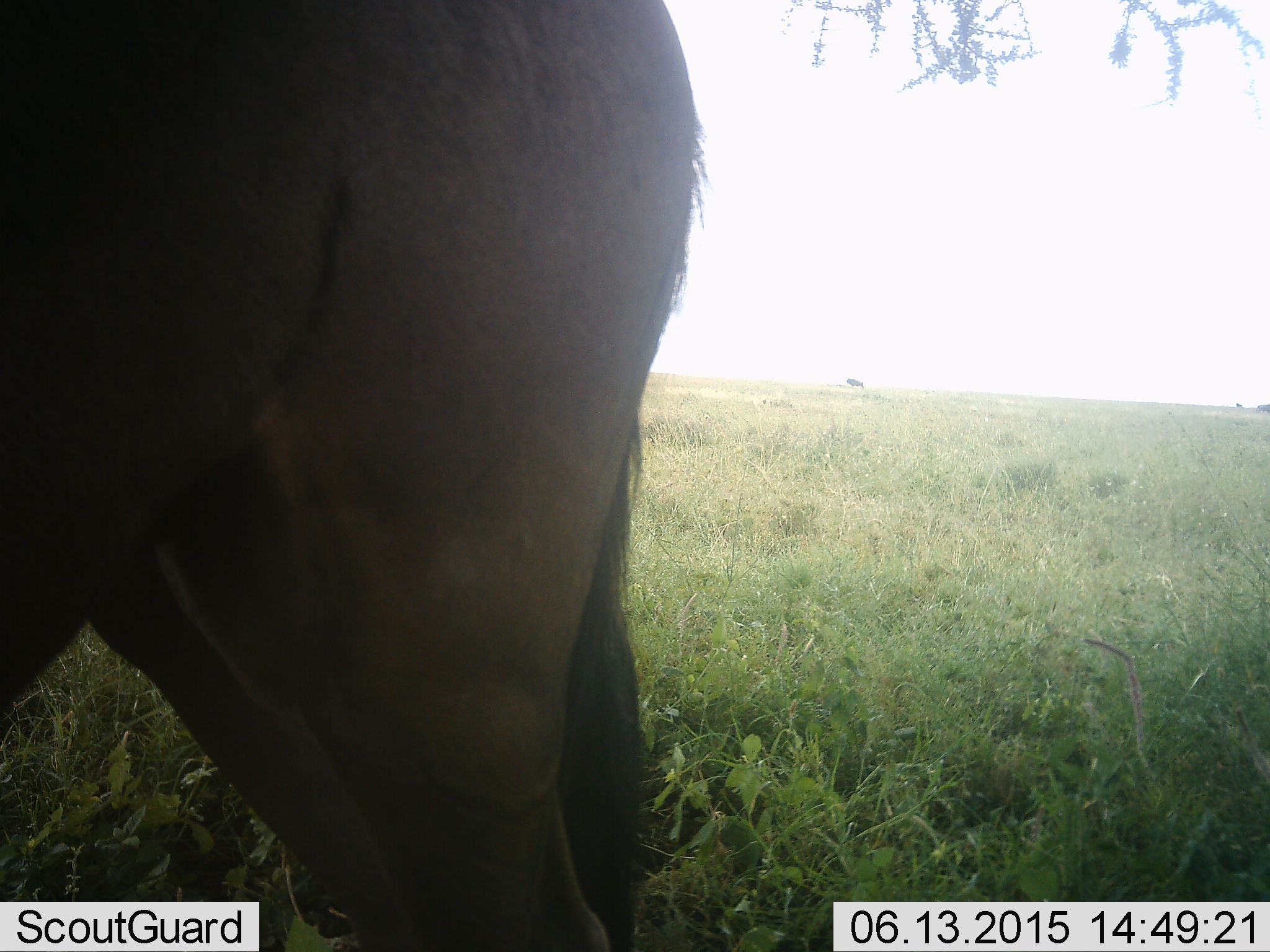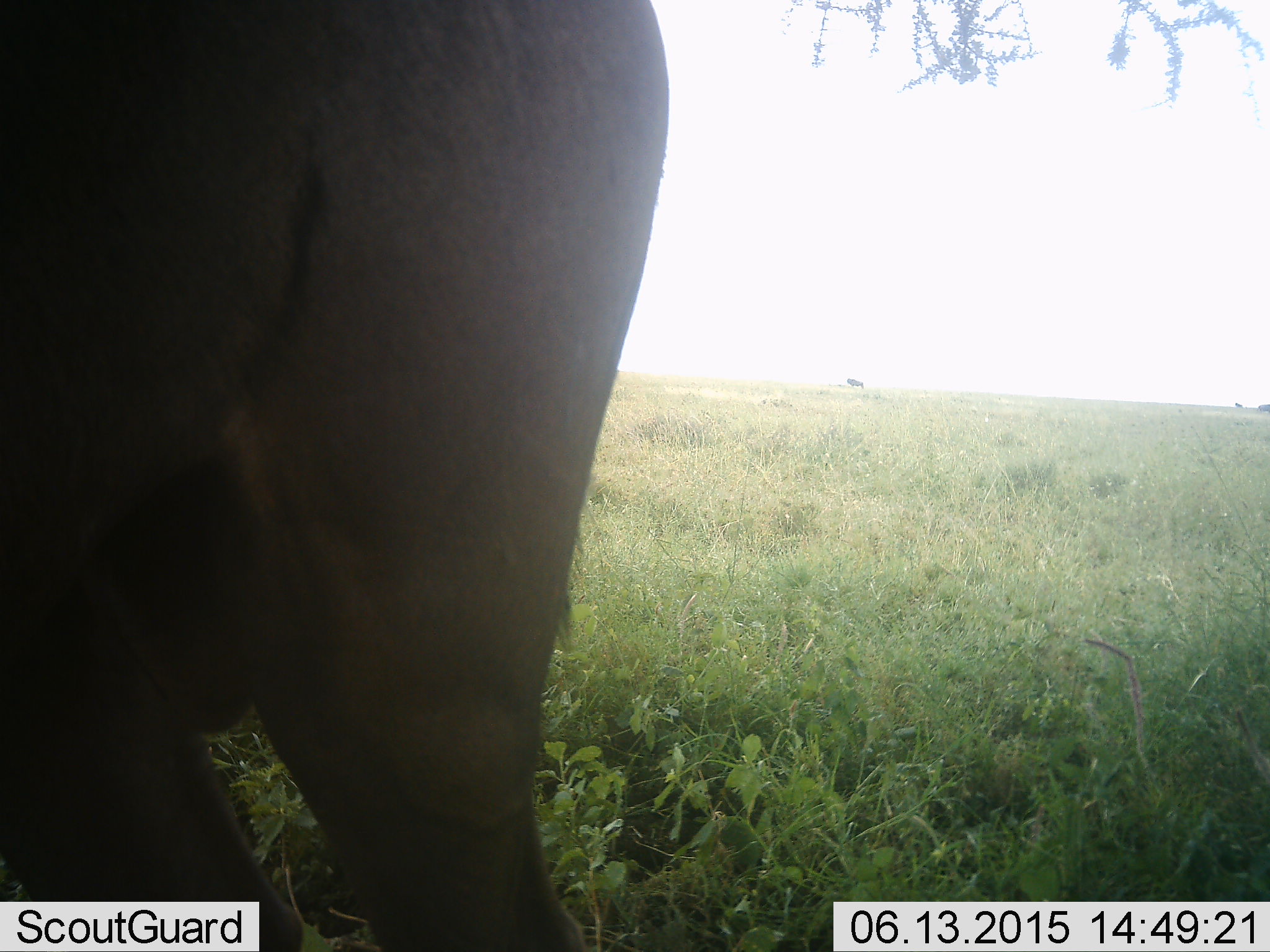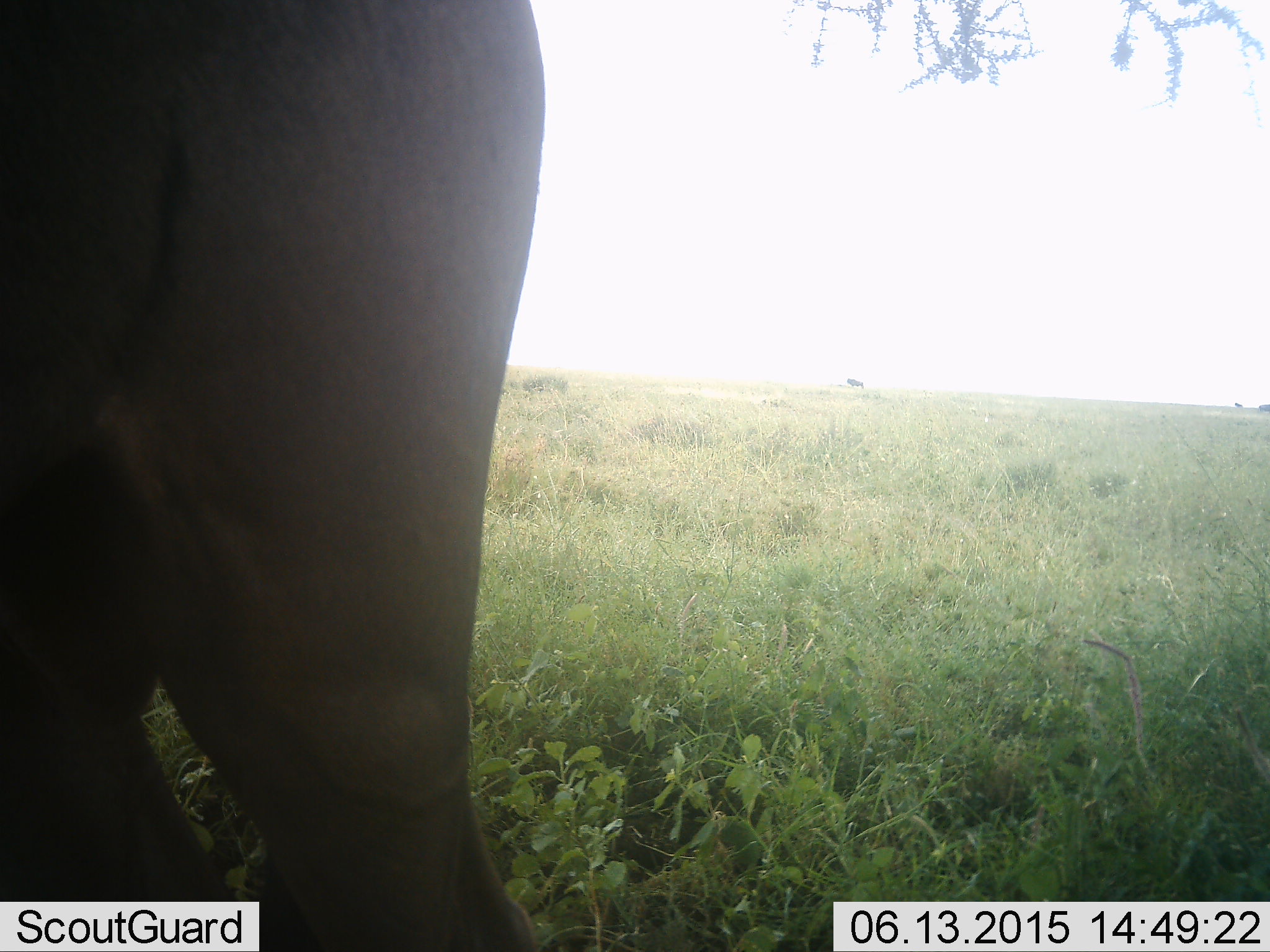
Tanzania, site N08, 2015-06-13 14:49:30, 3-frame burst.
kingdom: Animalia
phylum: Chordata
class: Mammalia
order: Artiodactyla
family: Bovidae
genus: Connochaetes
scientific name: Connochaetes taurinus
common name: blue wildebeest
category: wildebeest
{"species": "wildebeest (blue wildebeest) (Connochaetes taurinus)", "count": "1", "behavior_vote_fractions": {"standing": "60%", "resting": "10%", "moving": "40%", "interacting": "0%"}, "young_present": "0%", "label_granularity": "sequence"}